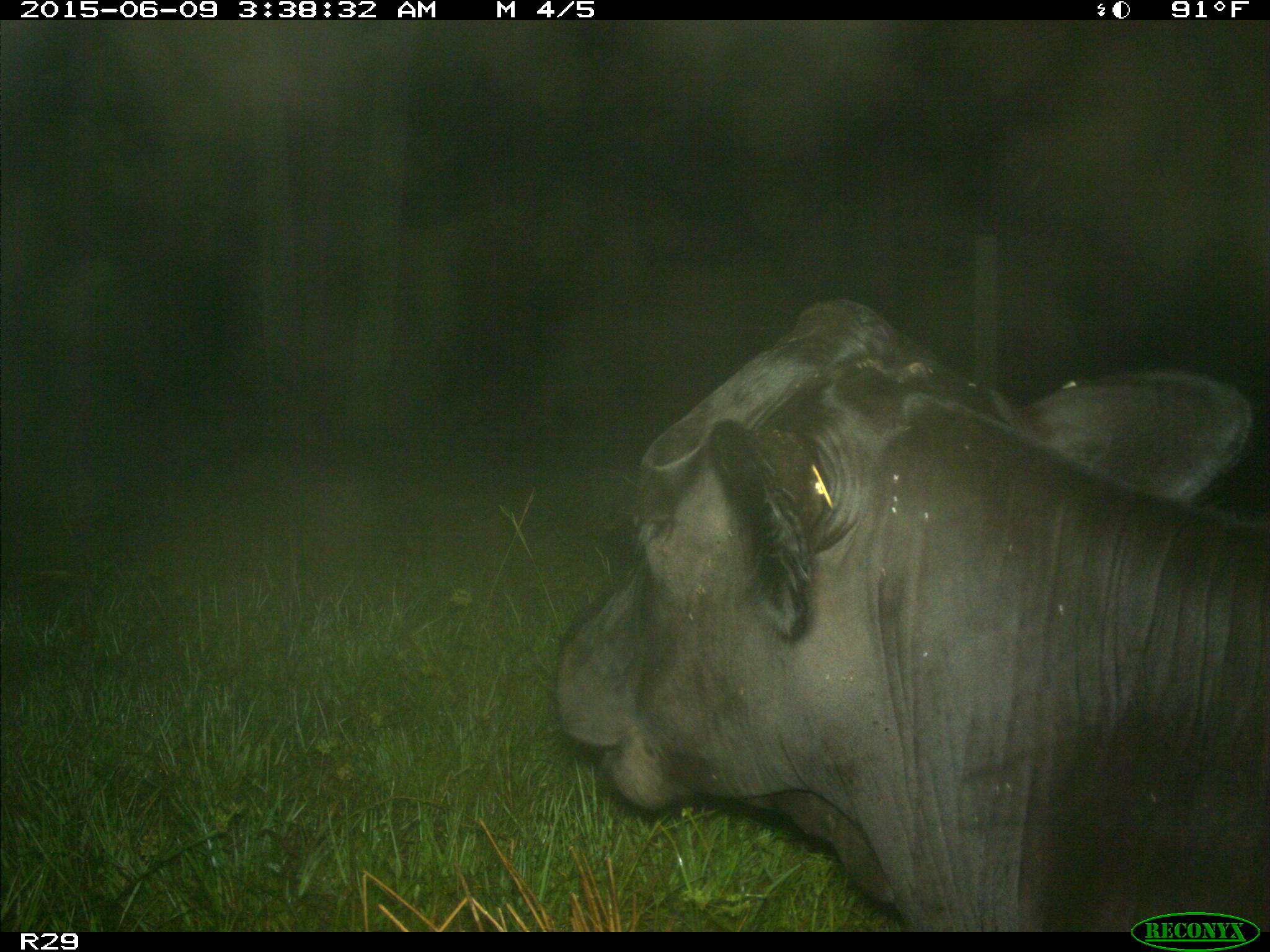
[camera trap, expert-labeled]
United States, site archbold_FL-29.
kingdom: Animalia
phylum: Chordata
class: Mammalia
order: Artiodactyla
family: Bovidae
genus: Bos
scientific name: Bos taurus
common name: domestic cow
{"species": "Bos taurus (domestic cow)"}